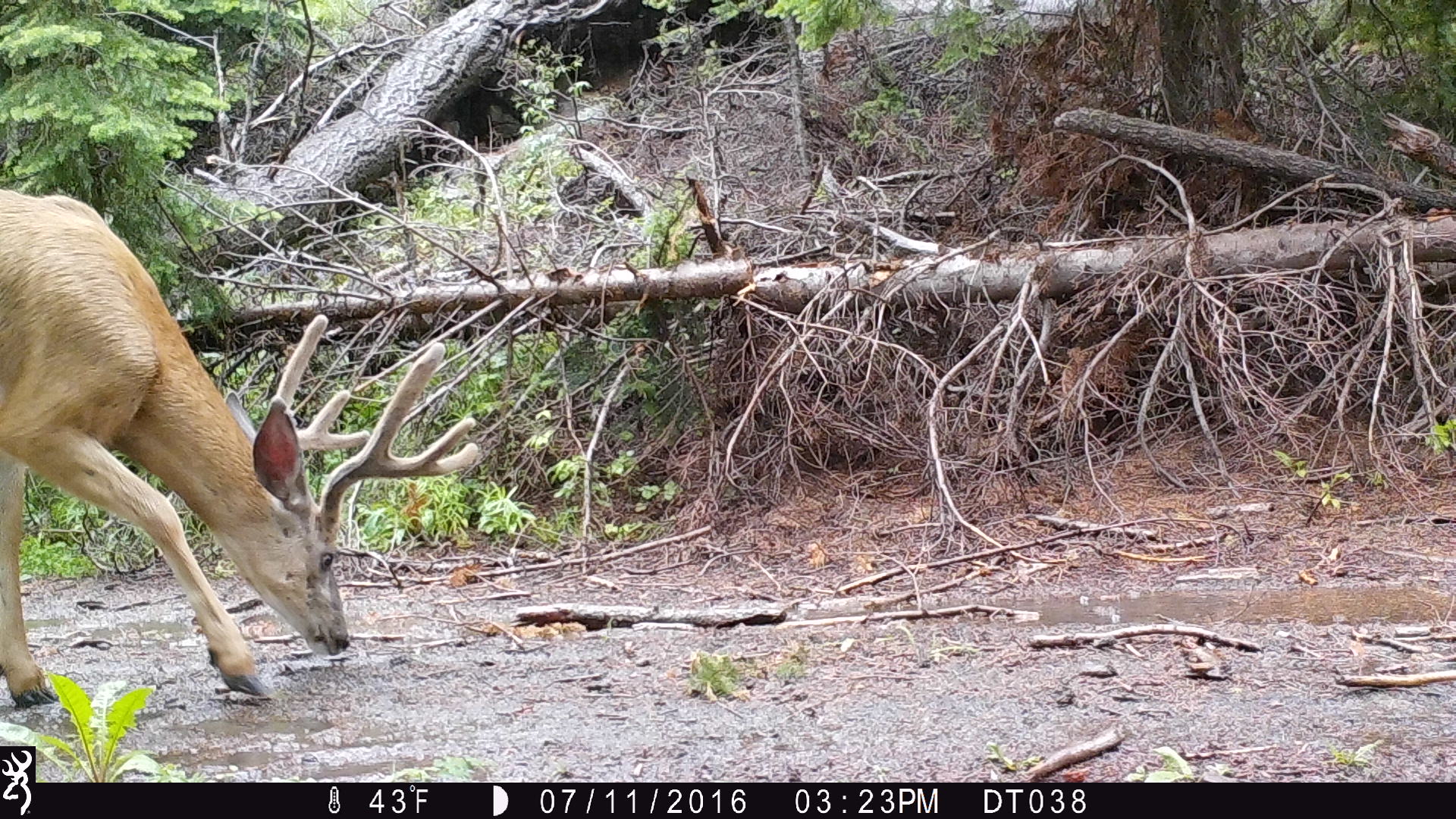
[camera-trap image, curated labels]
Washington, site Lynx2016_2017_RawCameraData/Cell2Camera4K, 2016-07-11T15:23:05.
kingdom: Animalia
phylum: Chordata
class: Mammalia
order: Artiodactyla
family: Cervidae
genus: Odocoileus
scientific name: Odocoileus hemionus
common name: mule deer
Odocoileus hemionus (mule deer). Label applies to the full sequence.